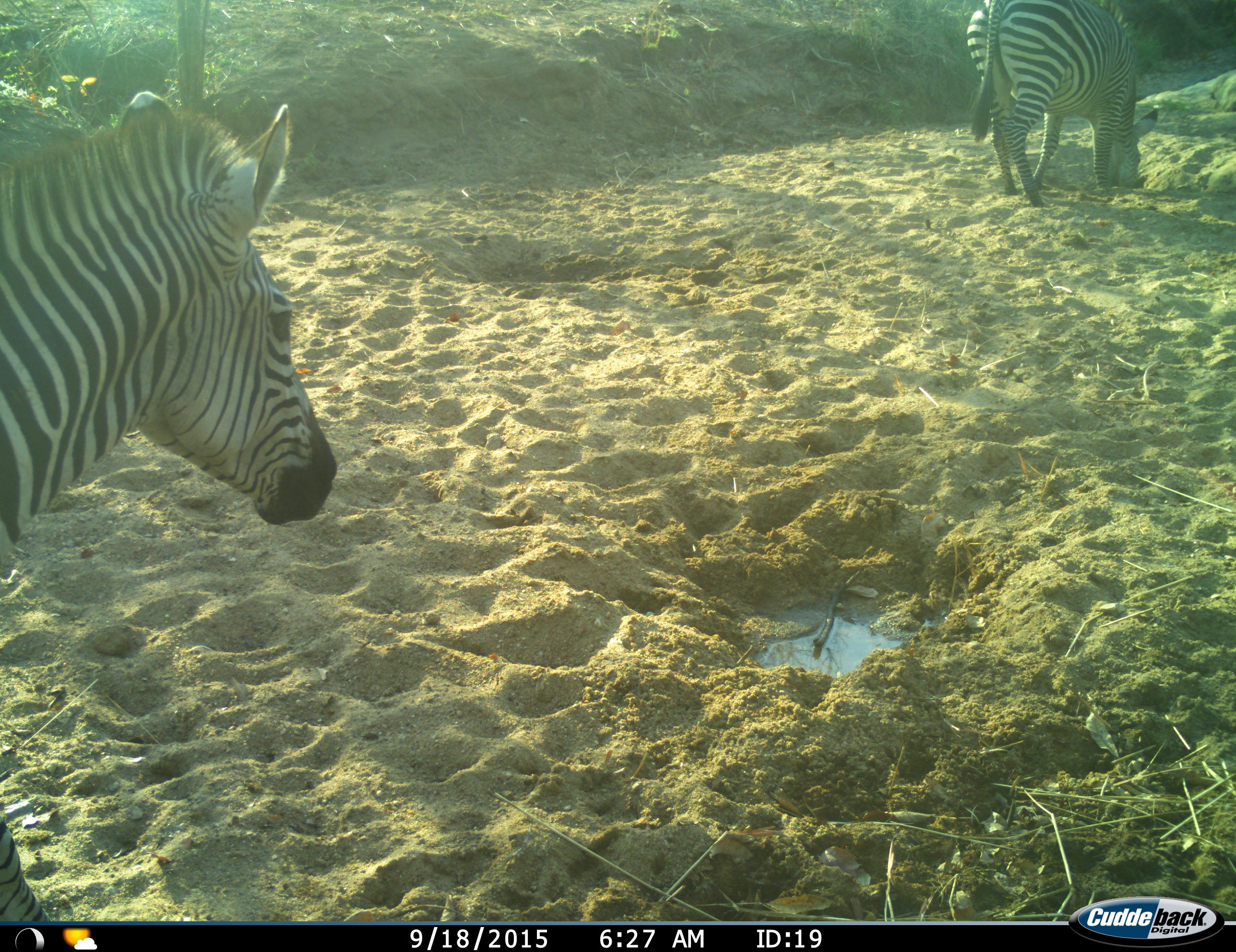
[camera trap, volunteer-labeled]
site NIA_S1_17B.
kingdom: Animalia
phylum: Chordata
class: Mammalia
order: Perissodactyla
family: Equidae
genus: Equus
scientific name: Equus quagga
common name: plains zebra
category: zebraplains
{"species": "zebraplains (plains zebra) (Equus quagga)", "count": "2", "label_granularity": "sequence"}